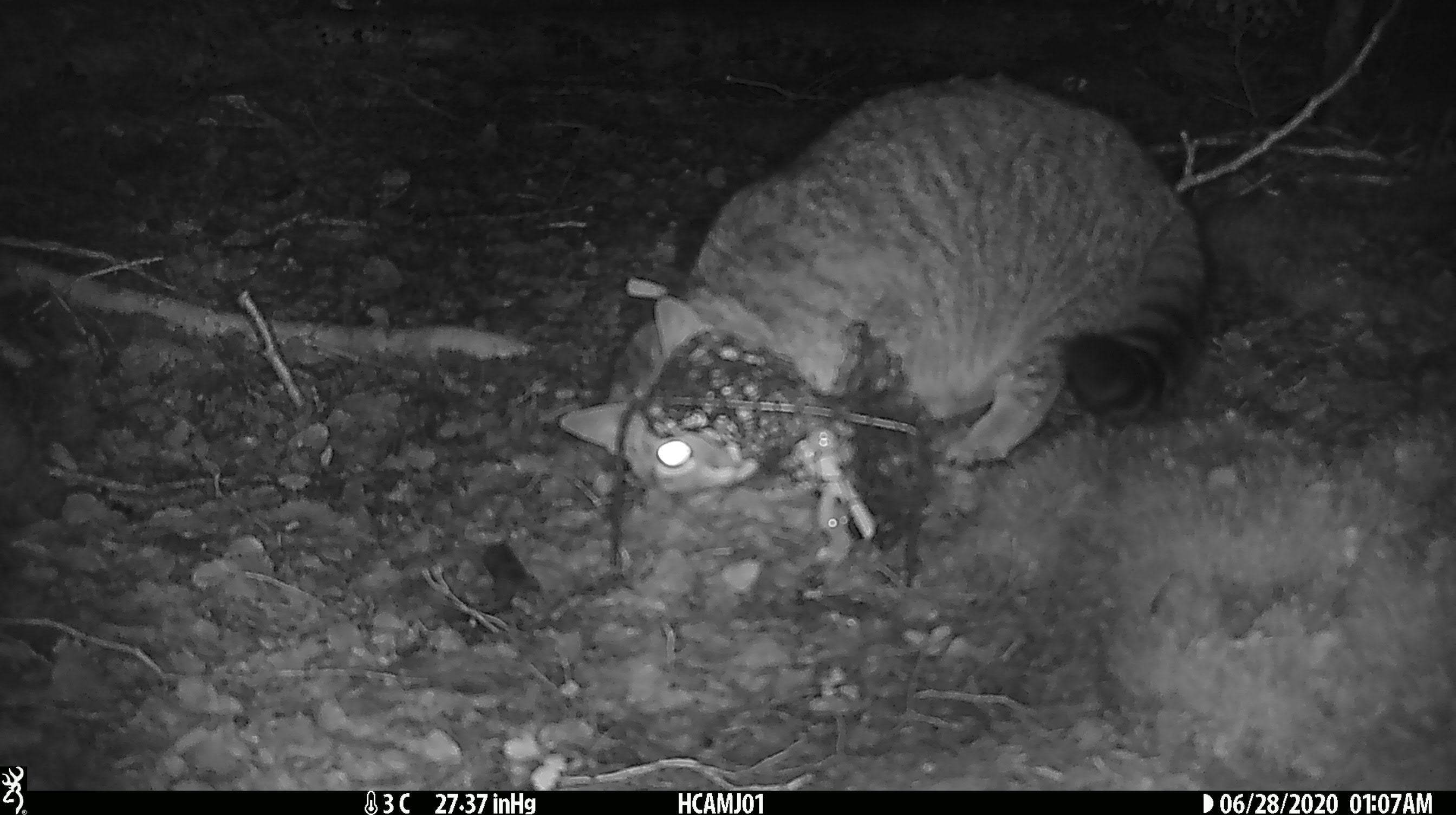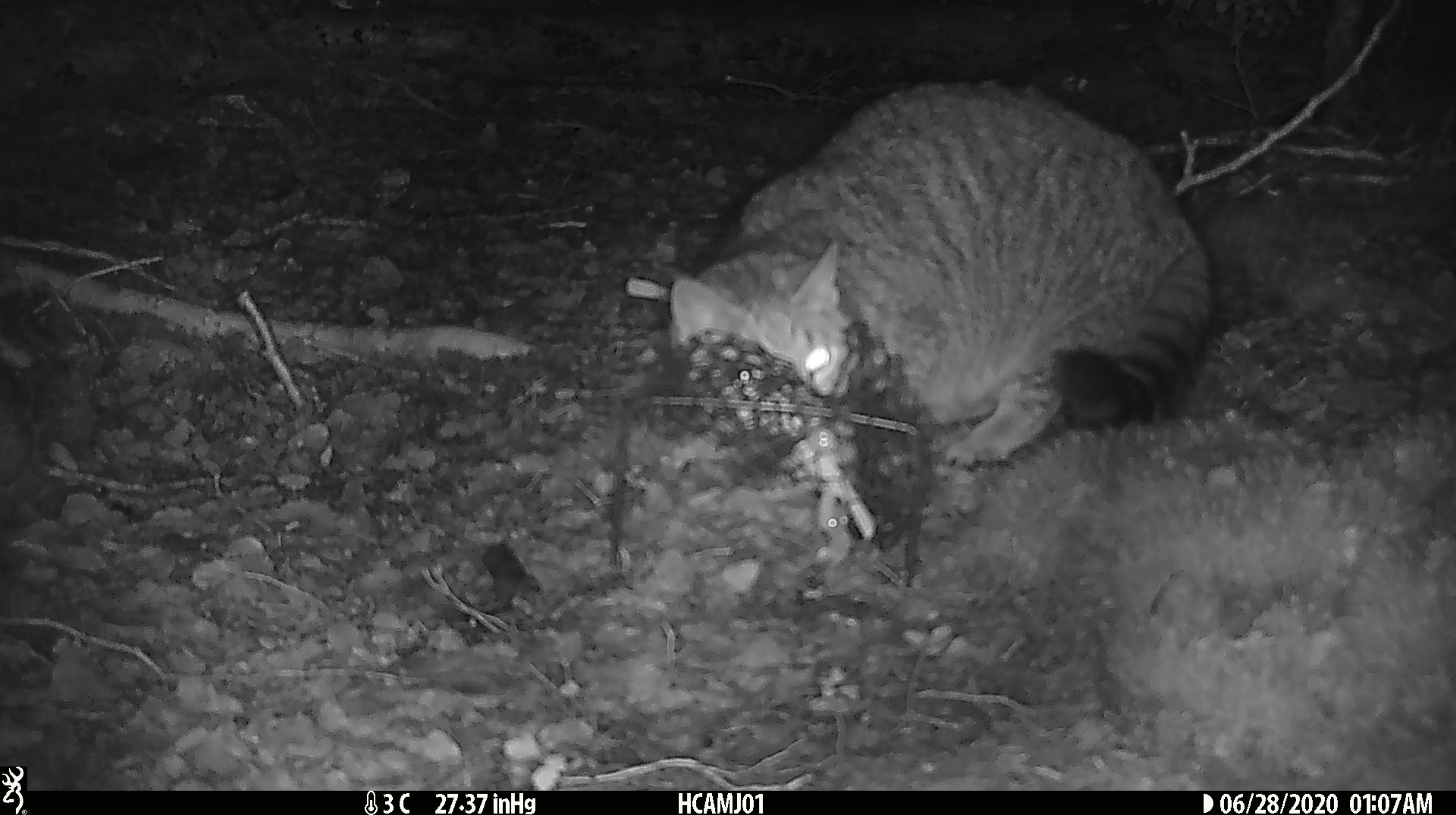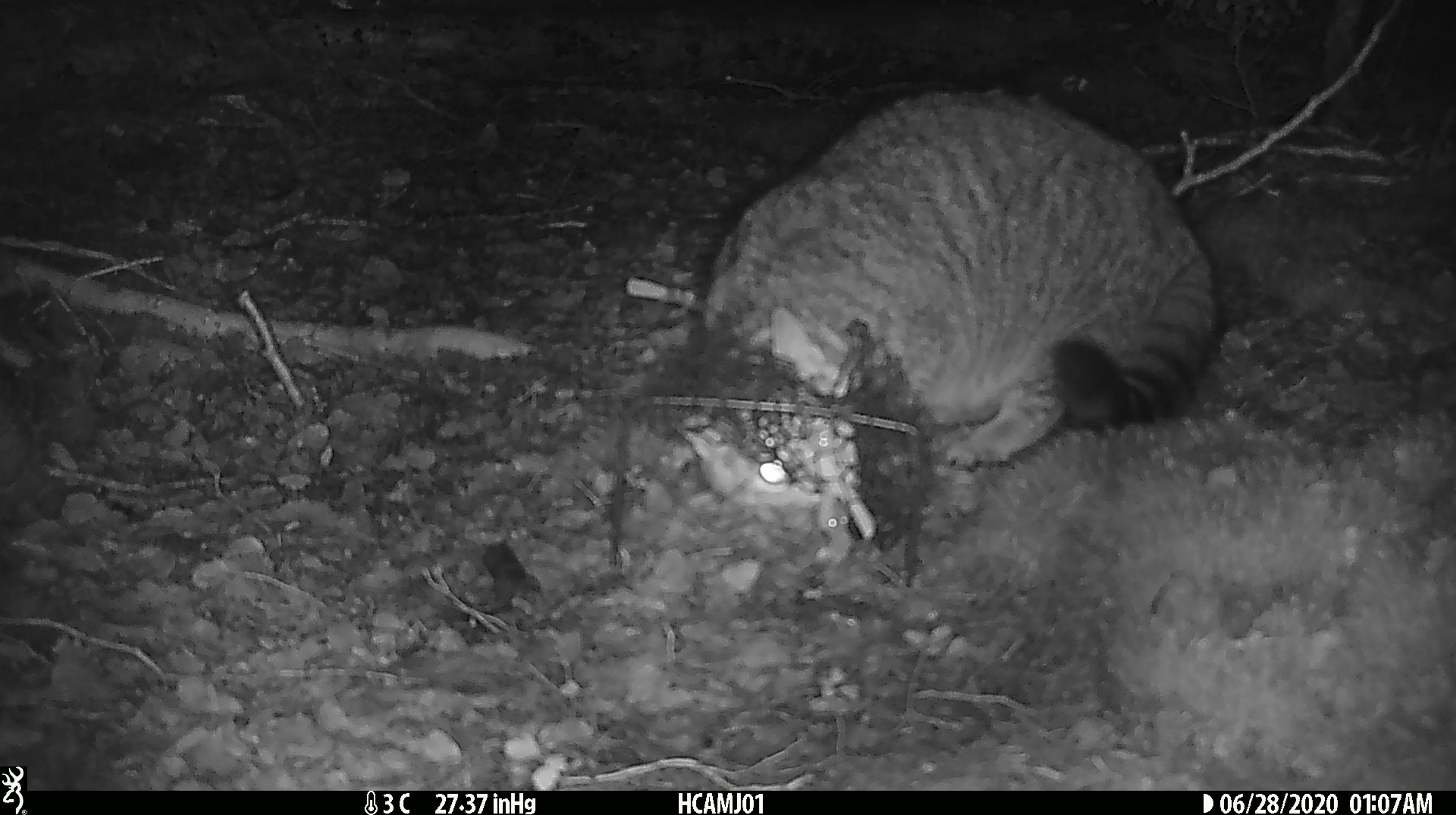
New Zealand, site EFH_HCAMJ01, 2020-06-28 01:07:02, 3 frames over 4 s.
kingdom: Animalia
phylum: Chordata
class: Mammalia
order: Carnivora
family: Felidae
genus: Felis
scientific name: Felis catus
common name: domestic cat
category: cat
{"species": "cat (domestic cat) (Felis catus)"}